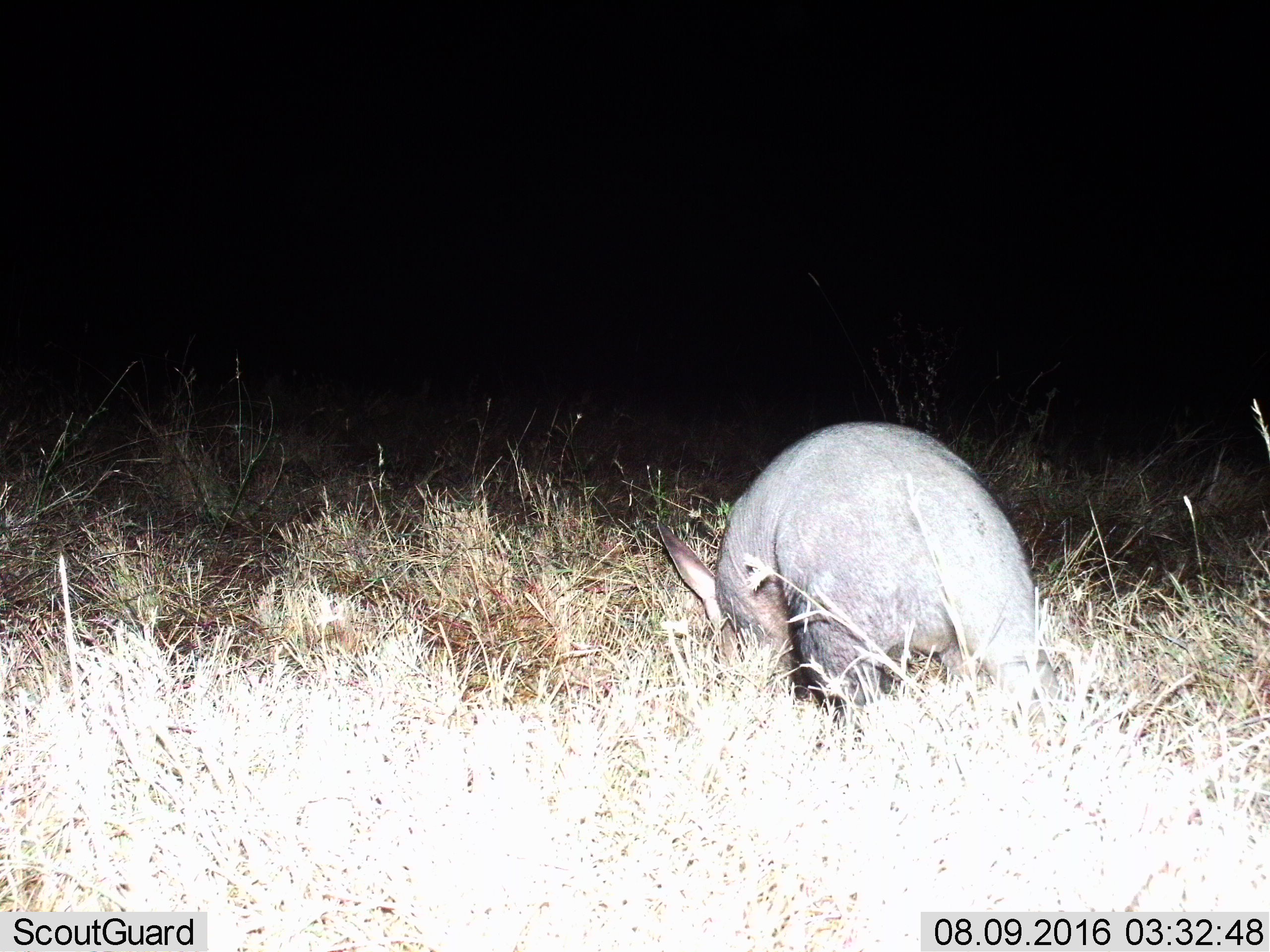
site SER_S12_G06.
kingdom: Animalia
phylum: Chordata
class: Mammalia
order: Tubulidentata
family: Orycteropodidae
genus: Orycteropus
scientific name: Orycteropus afer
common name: aardvark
Aardvark (Orycteropus afer), count 1. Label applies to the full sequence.